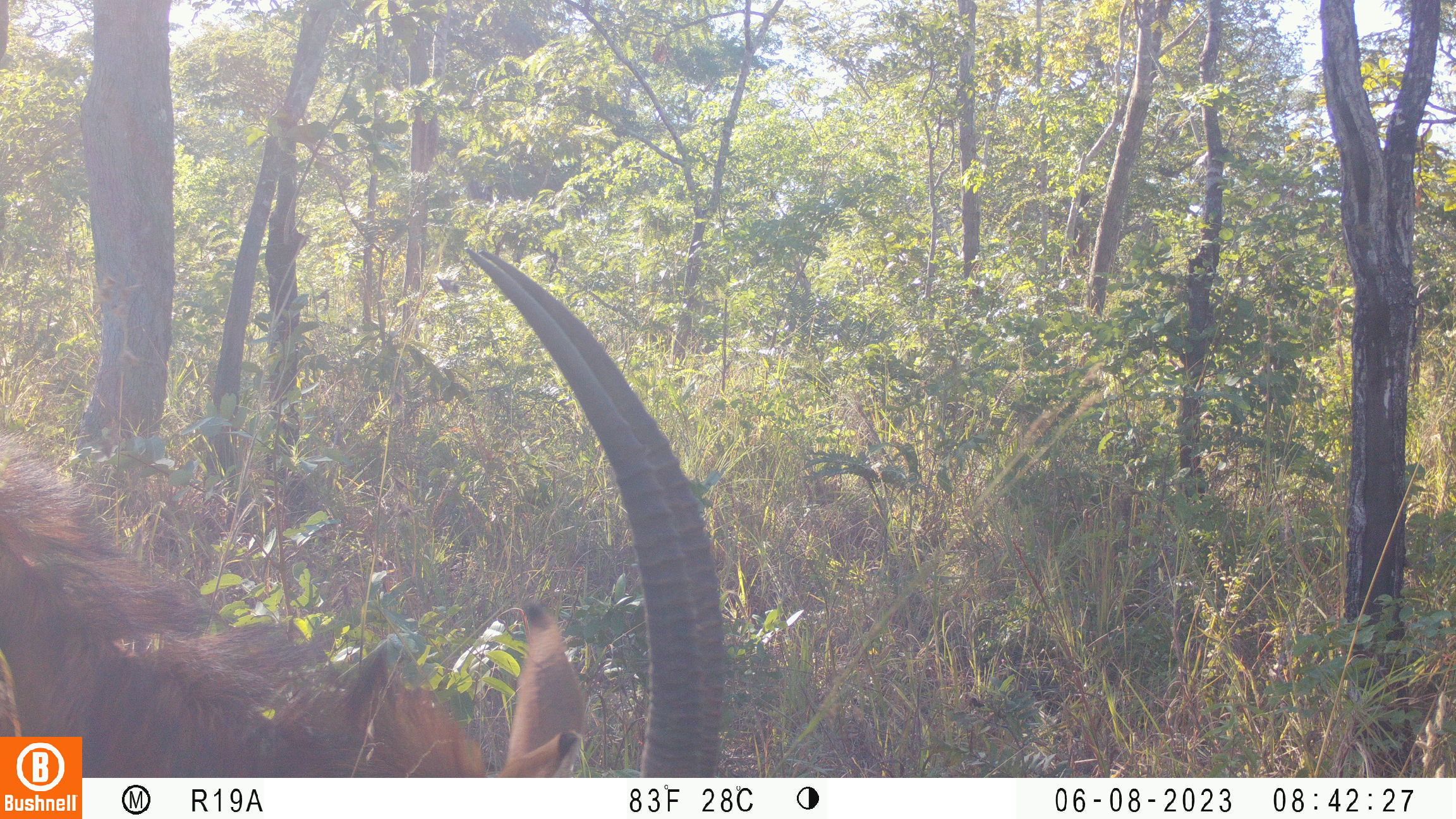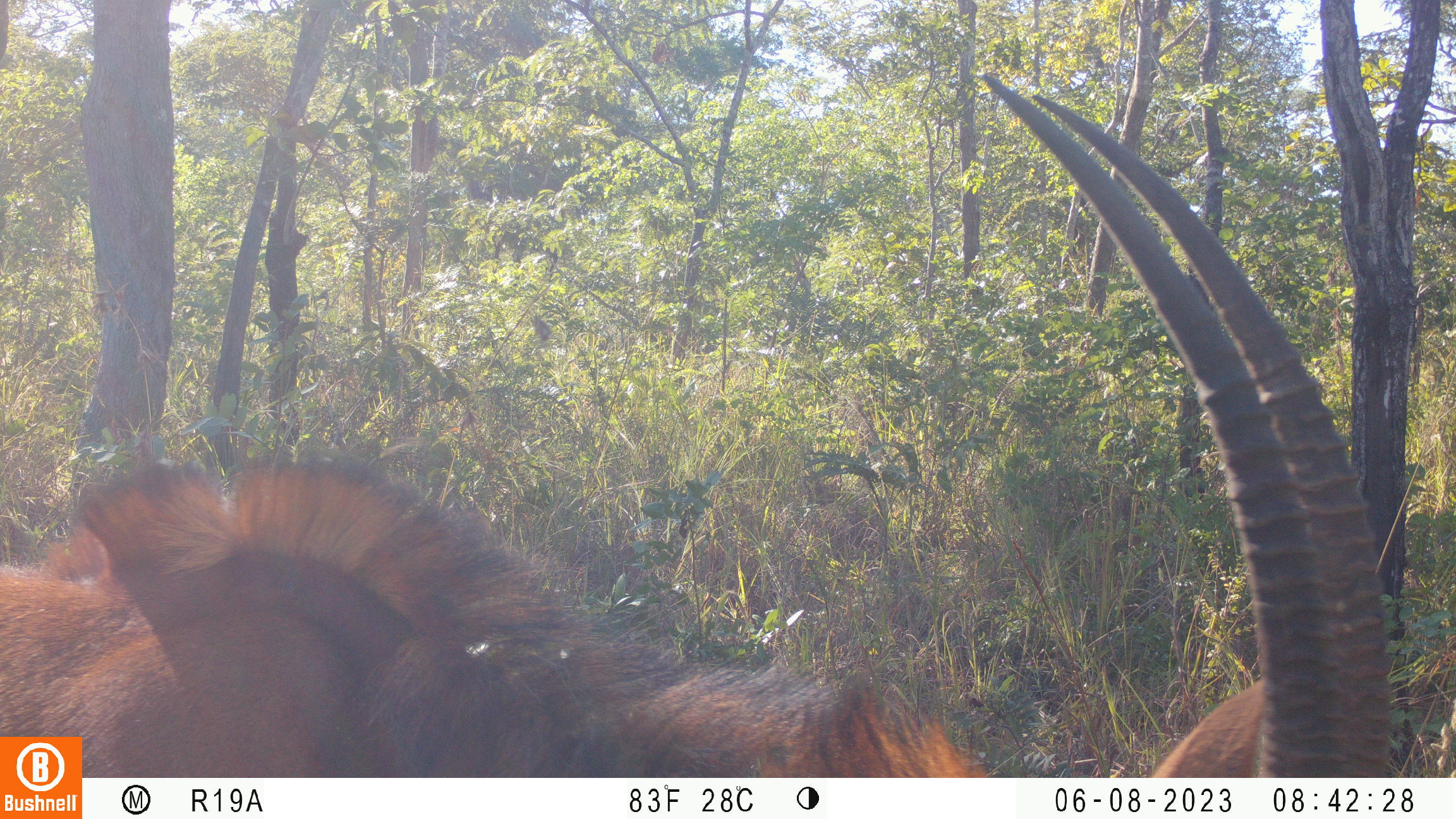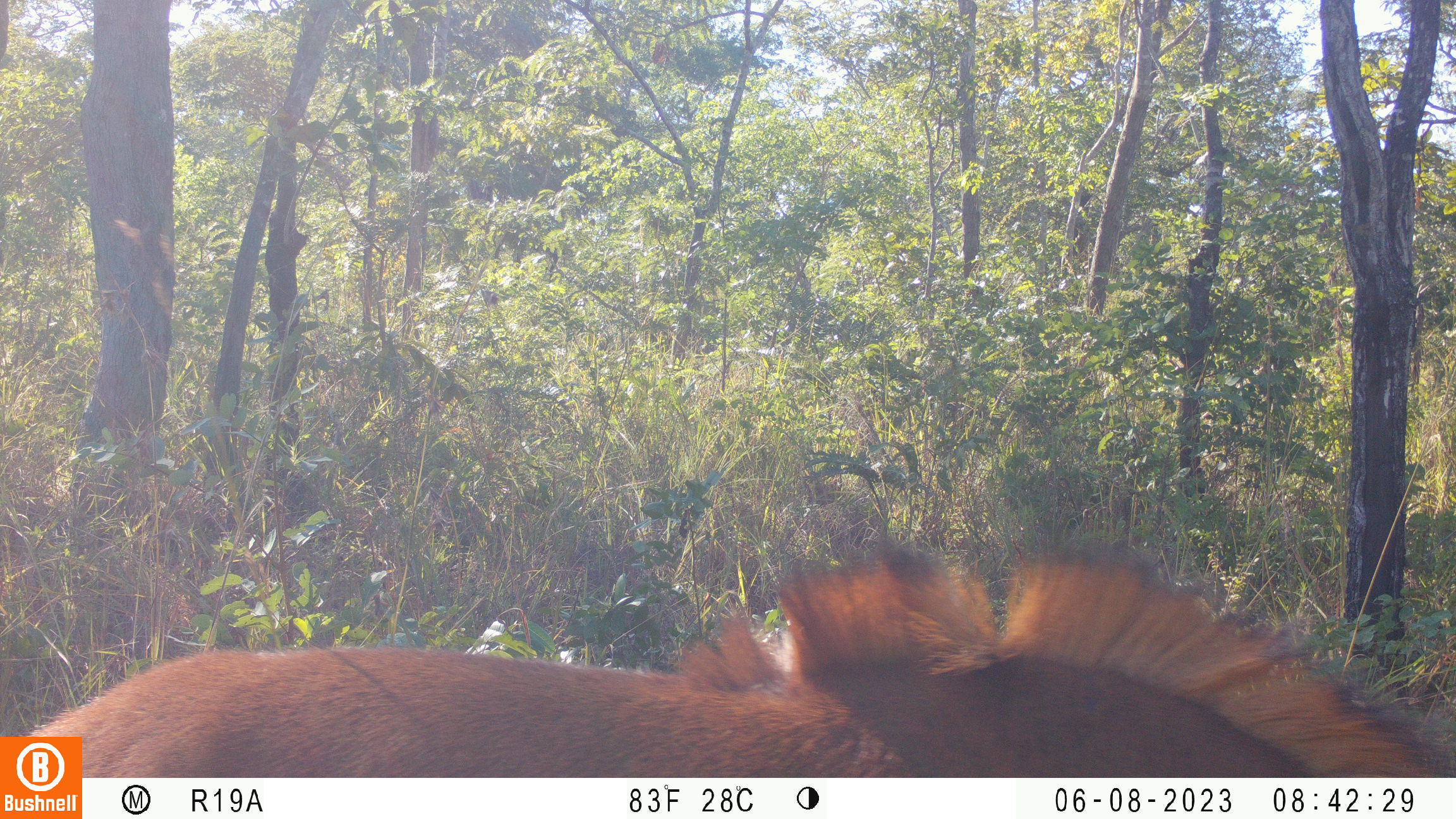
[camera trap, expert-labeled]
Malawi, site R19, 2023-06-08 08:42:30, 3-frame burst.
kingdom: Animalia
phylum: Chordata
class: Mammalia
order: Artiodactyla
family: Bovidae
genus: Hippotragus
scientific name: Hippotragus niger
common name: sable antelope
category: sable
Sable (sable antelope) (Hippotragus niger), count 1.